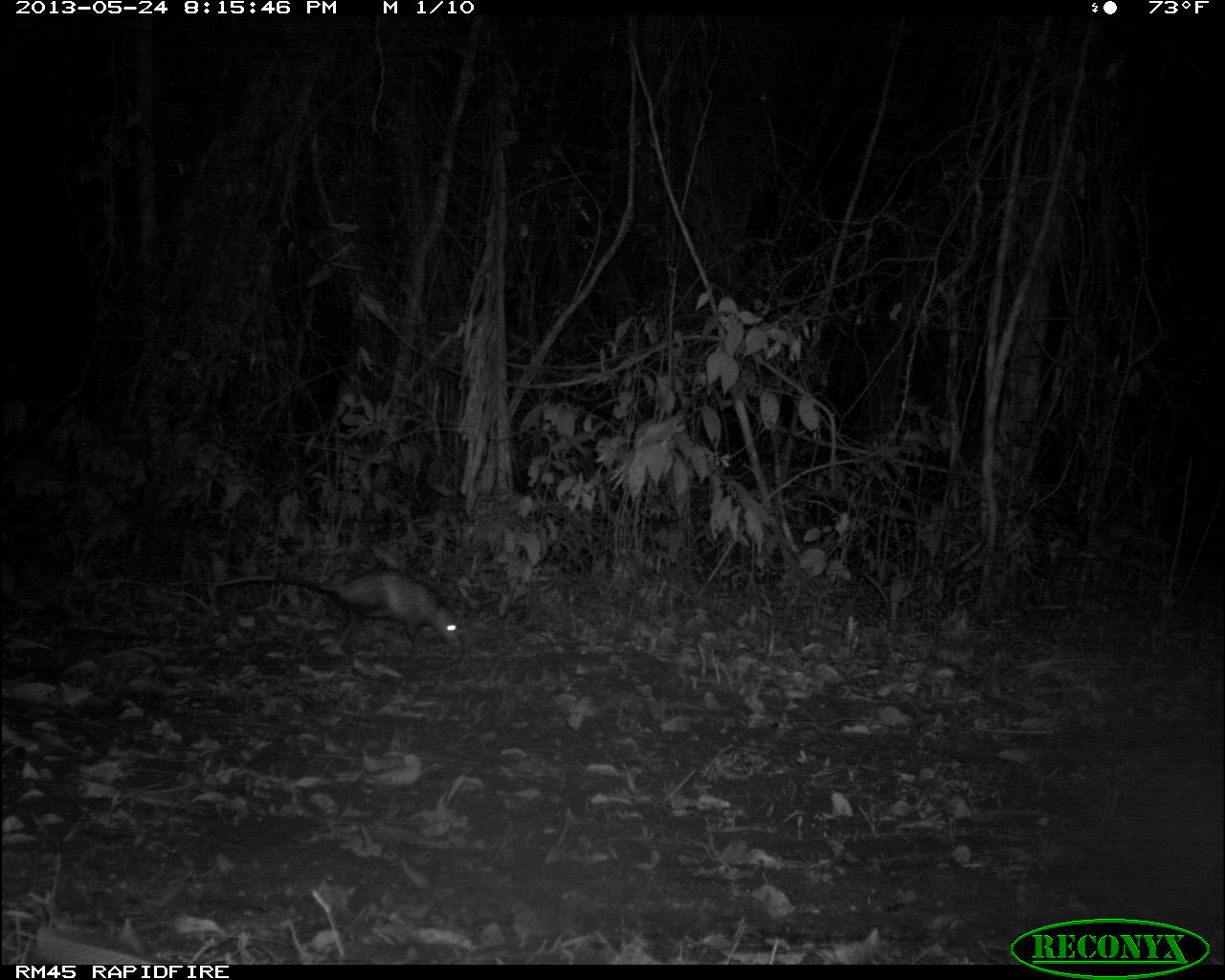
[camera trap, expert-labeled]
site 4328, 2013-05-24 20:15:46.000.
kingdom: Animalia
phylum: Chordata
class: Mammalia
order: Didelphimorphia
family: Didelphidae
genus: Didelphis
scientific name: Didelphis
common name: american opossums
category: didelphis sp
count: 1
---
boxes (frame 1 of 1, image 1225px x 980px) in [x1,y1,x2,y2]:
didelphis sp: [211,567,467,658]